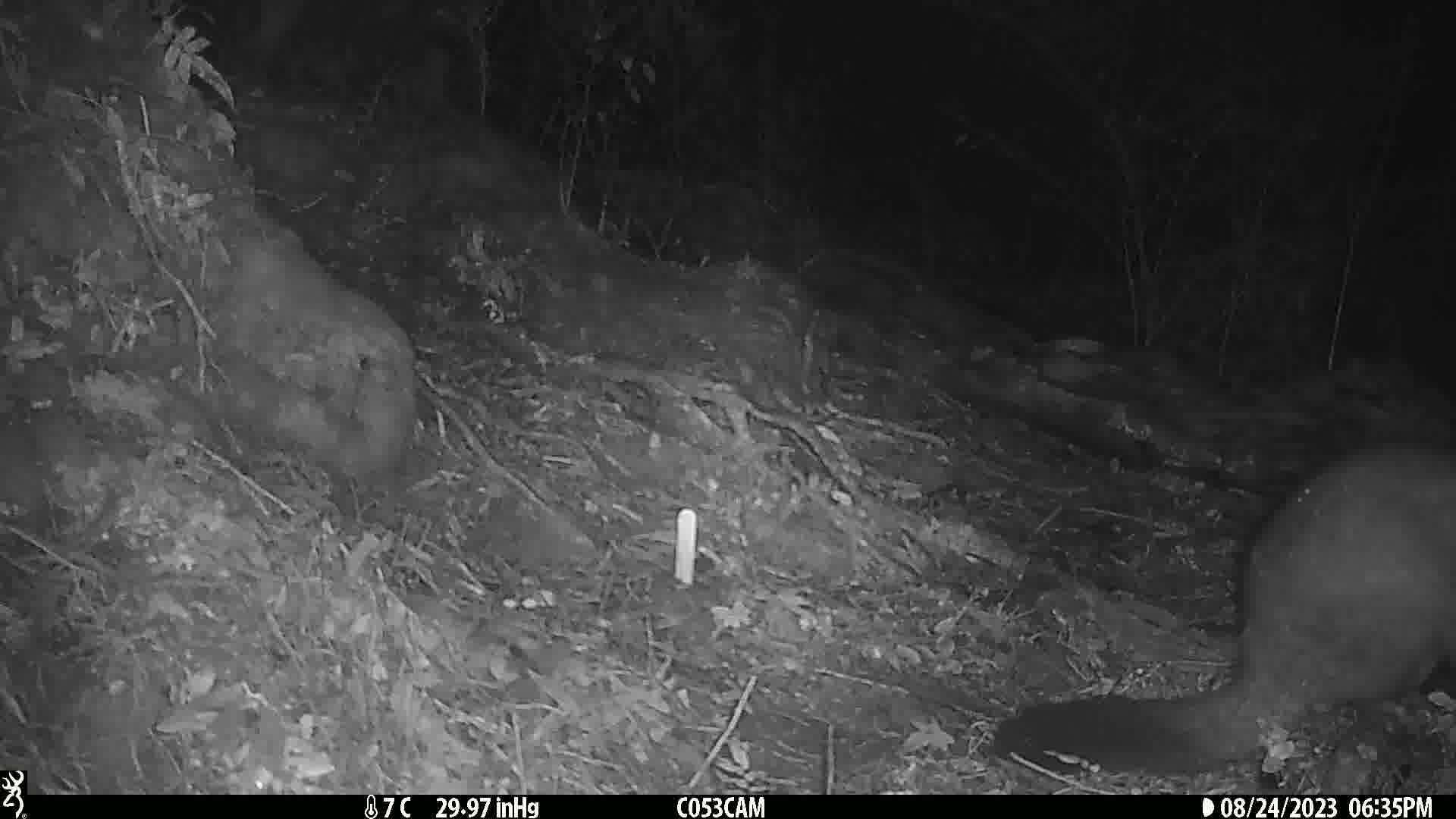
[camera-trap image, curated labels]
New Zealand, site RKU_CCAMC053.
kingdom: Animalia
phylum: Chordata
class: Mammalia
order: Diprotodontia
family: Phalangeridae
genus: Trichosurus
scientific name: Trichosurus vulpecula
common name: common brushtail possum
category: possum